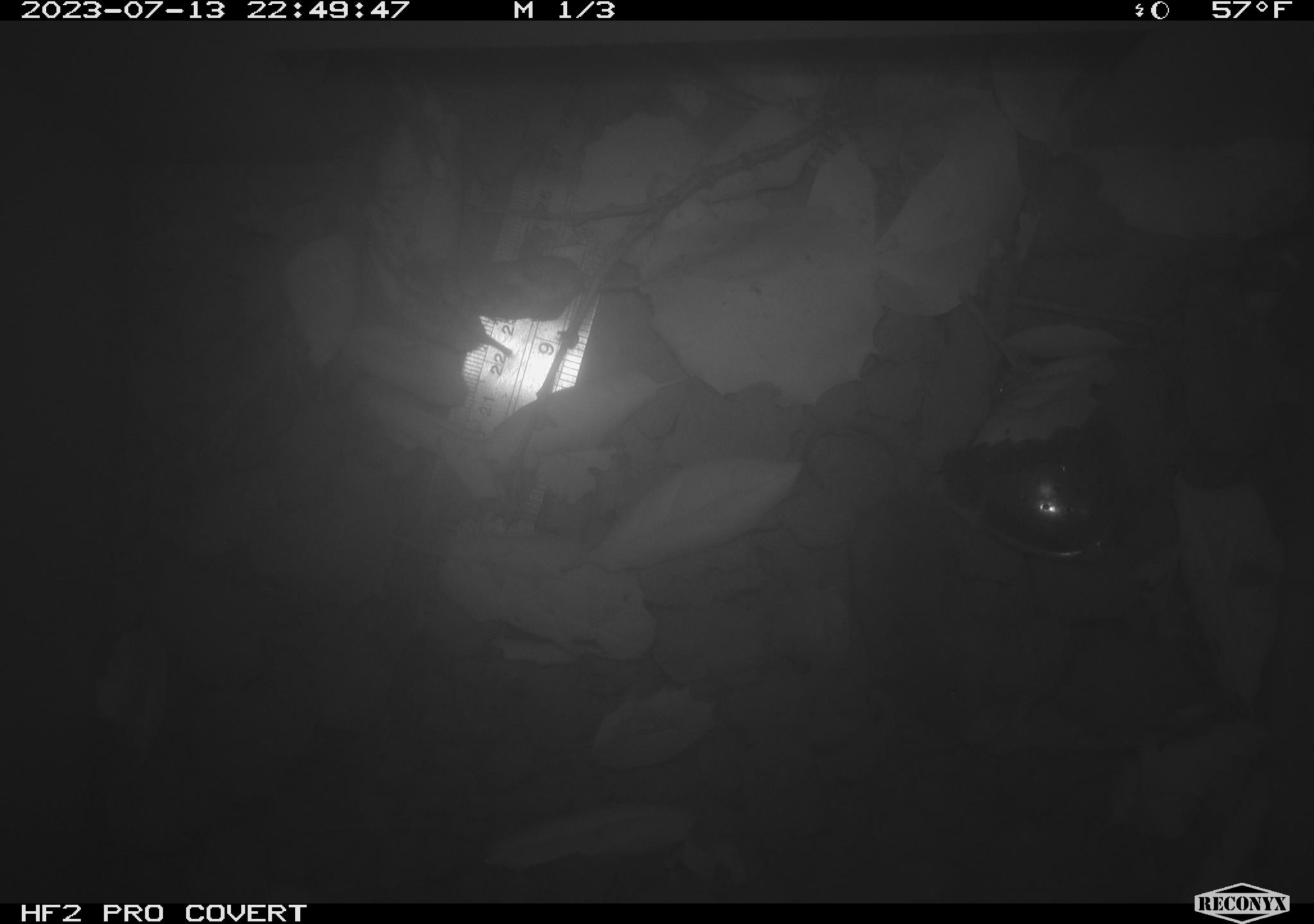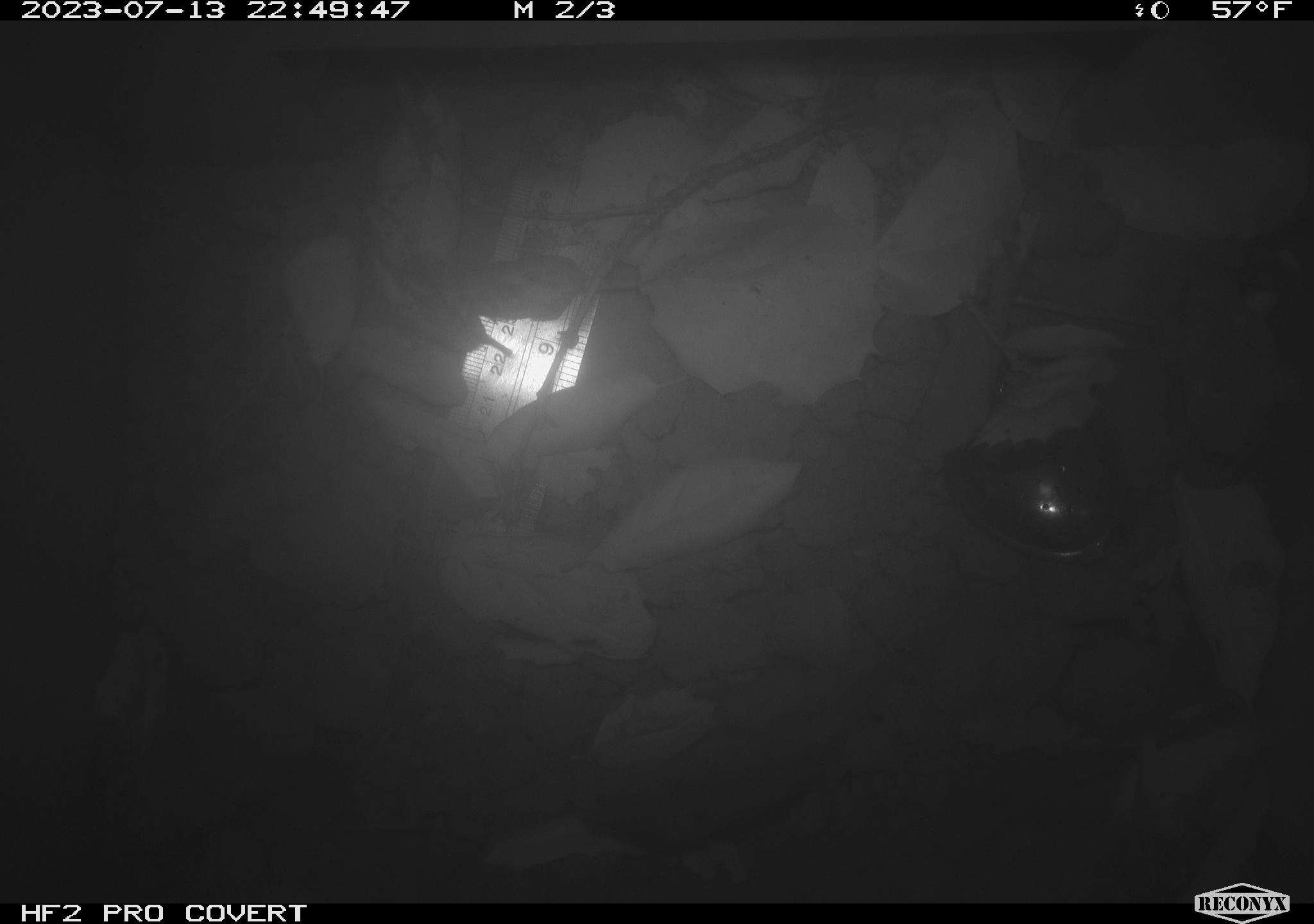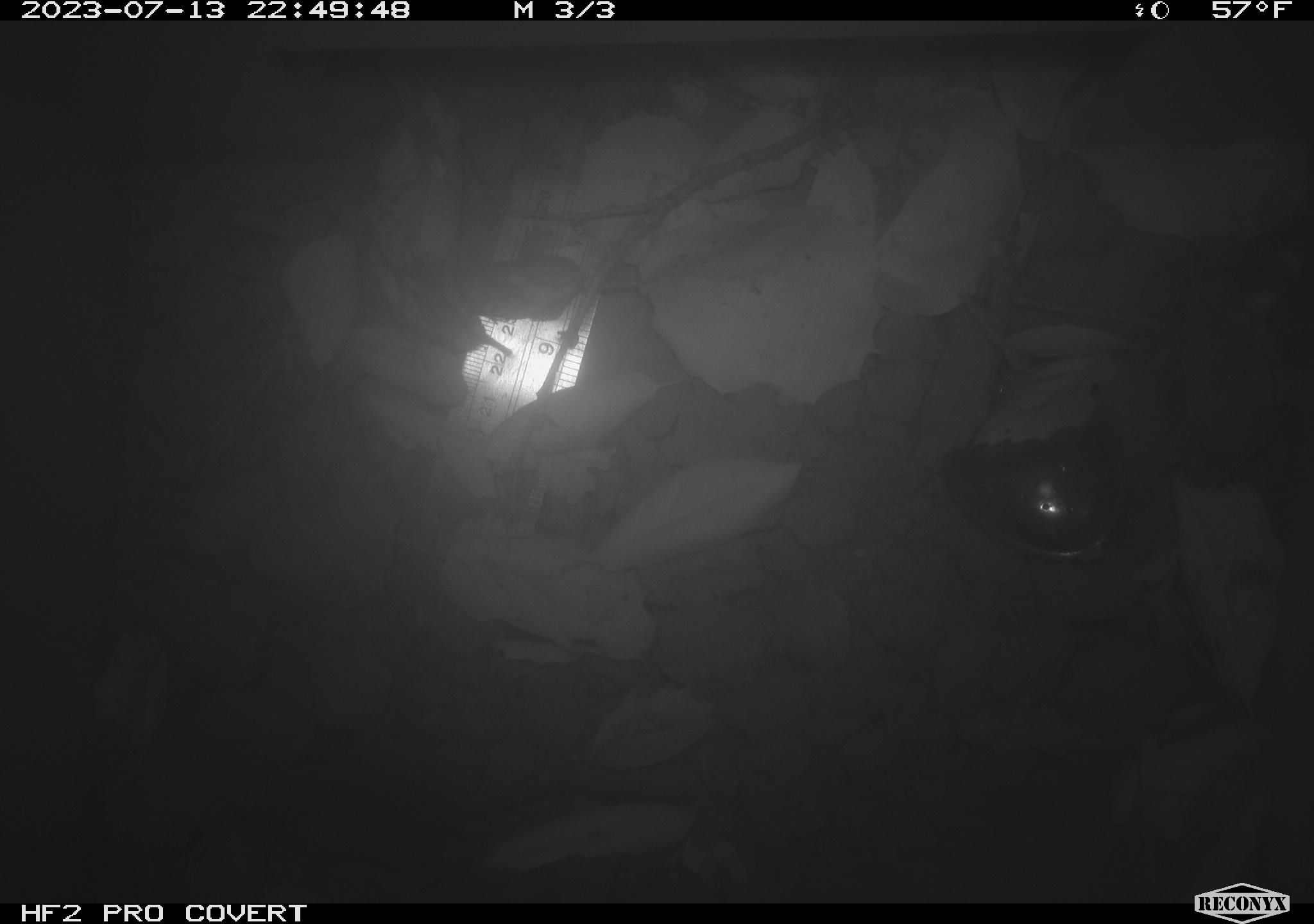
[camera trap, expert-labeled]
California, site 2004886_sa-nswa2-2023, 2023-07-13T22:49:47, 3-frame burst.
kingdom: Animalia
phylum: Chordata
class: Mammalia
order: Rodentia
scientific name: Rodentia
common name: mouse species